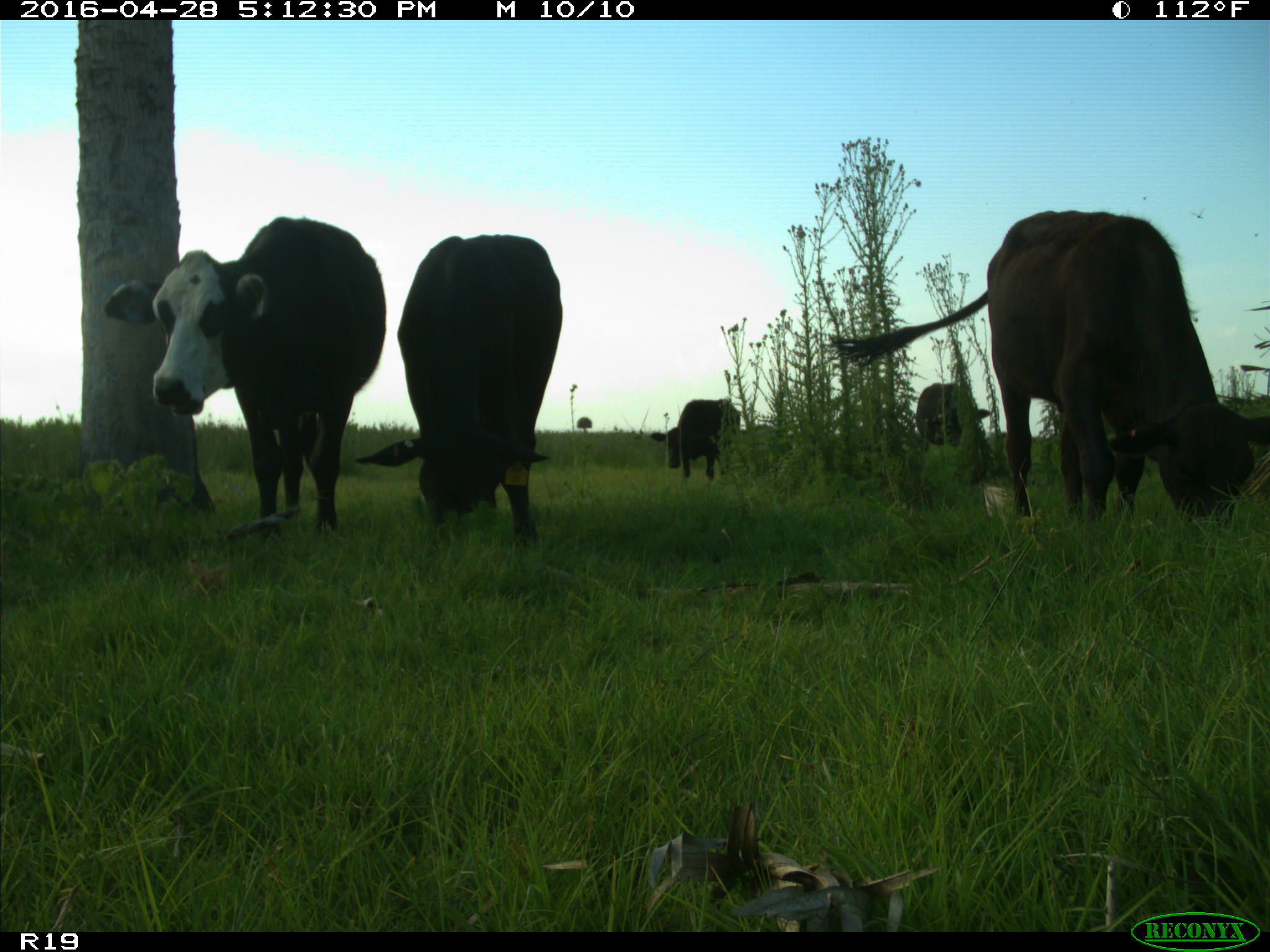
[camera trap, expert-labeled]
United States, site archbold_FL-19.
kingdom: Animalia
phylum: Chordata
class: Mammalia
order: Artiodactyla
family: Bovidae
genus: Bos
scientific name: Bos taurus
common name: domestic cow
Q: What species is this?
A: Bos taurus (domestic cow).